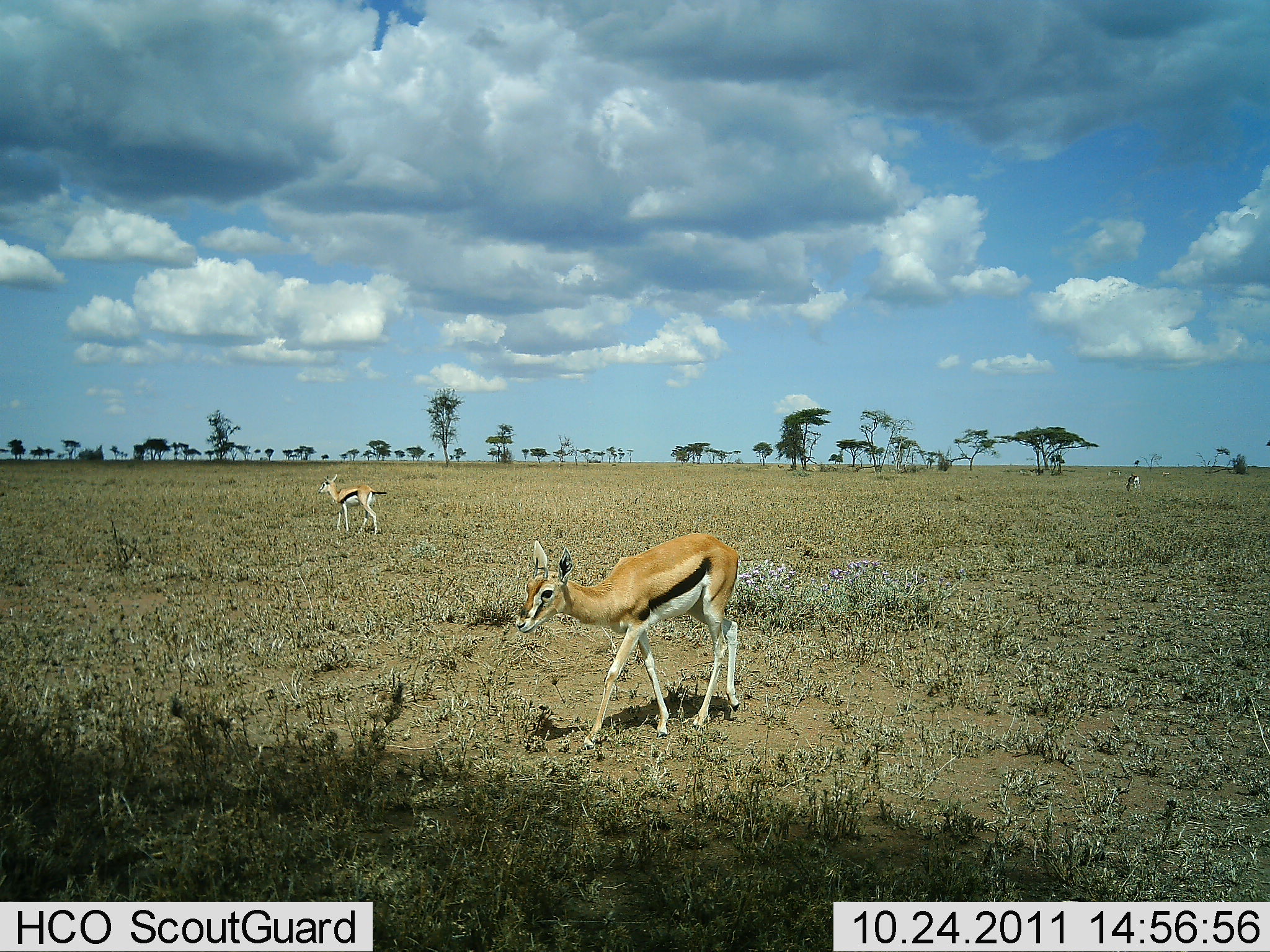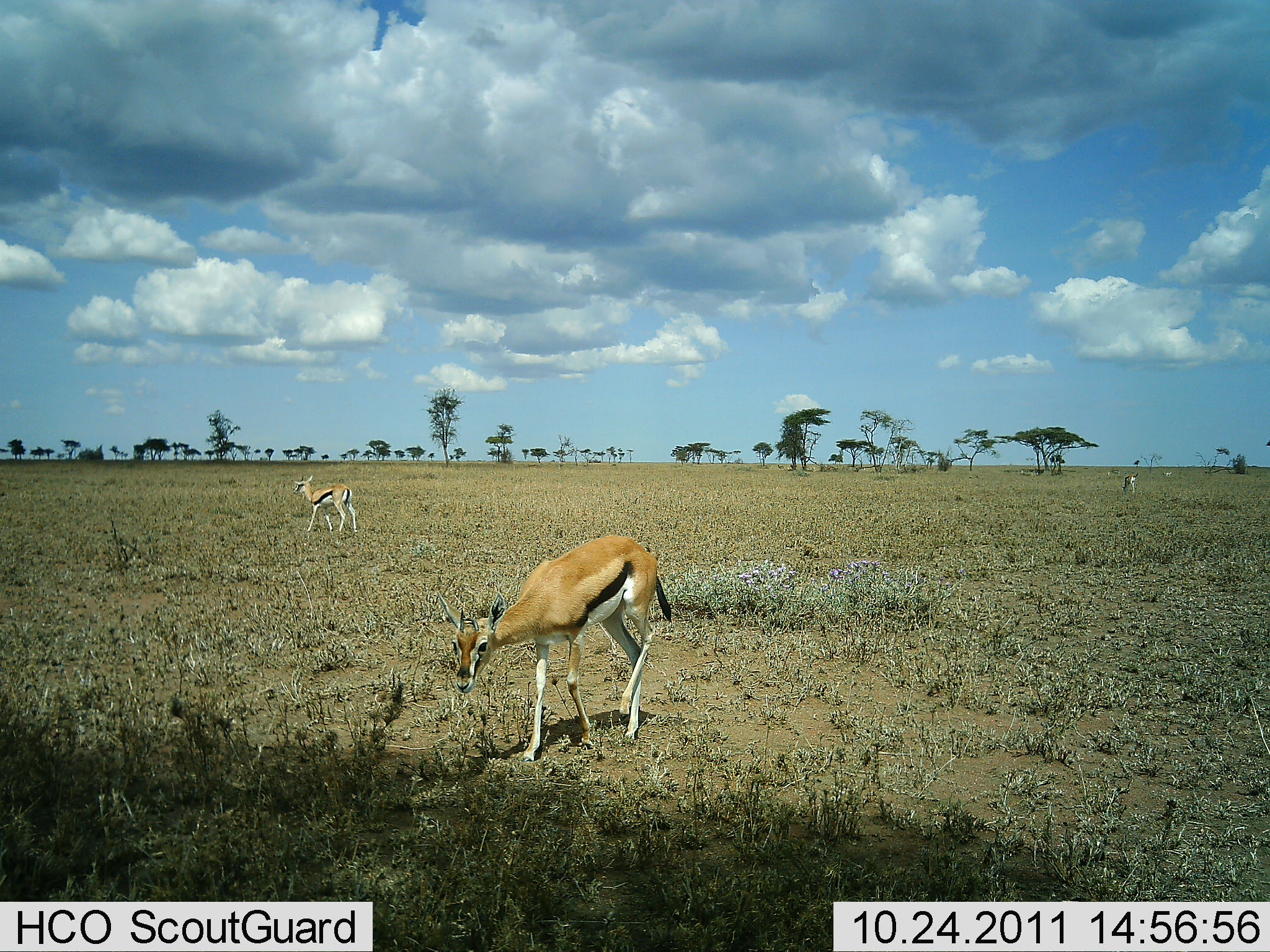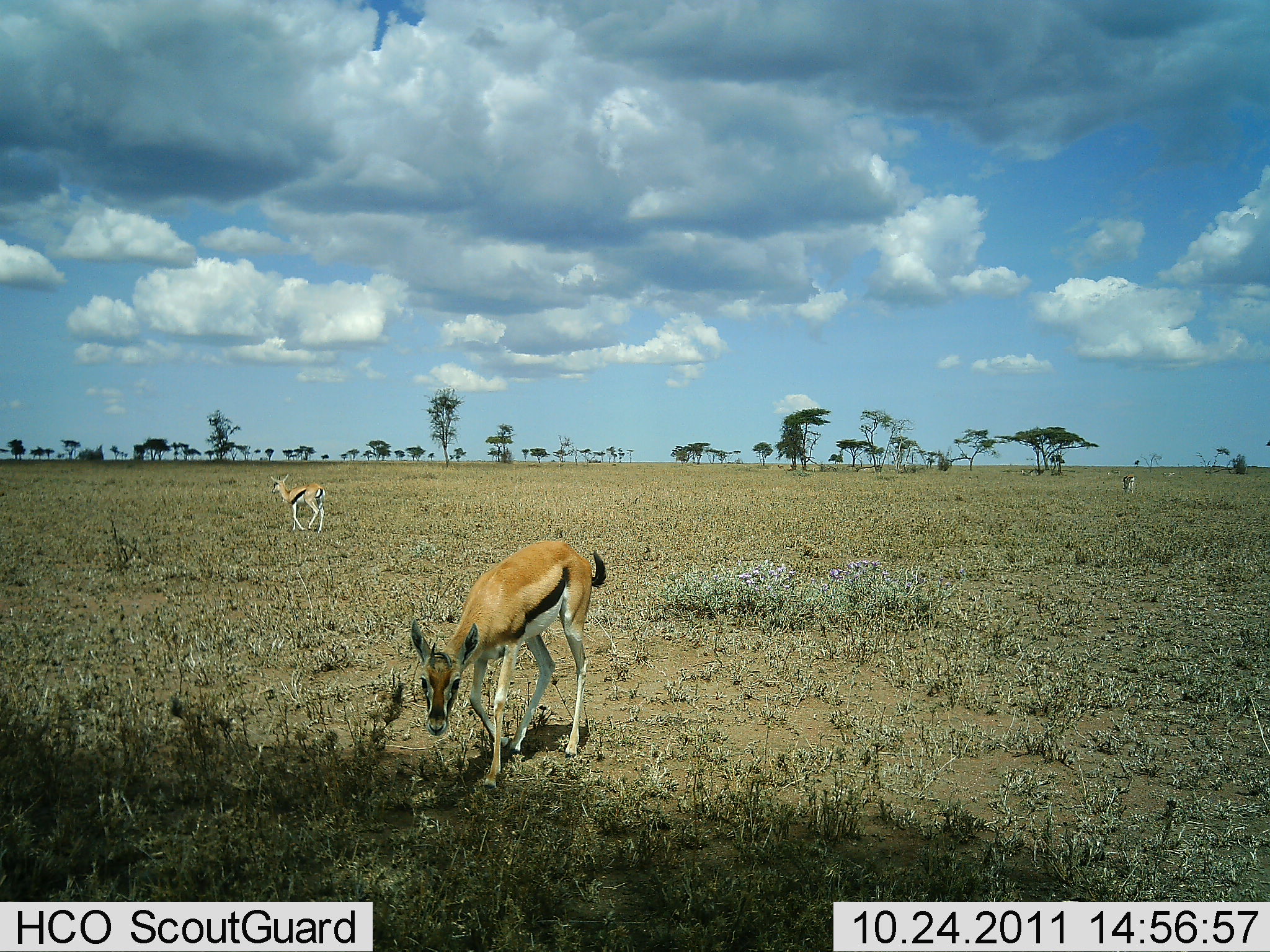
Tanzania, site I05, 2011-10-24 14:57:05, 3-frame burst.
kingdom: Animalia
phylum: Chordata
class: Mammalia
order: Artiodactyla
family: Bovidae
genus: Eudorcas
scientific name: Eudorcas thomsonii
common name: thomson's gazelle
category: gazellethomsons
Gazellethomsons (thomson's gazelle) (Eudorcas thomsonii), count 3. Behavior (volunteer vote fractions): standing 45%, resting 0%, moving 64%, interacting 0%. Young present (vote fraction): 0%. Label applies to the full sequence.